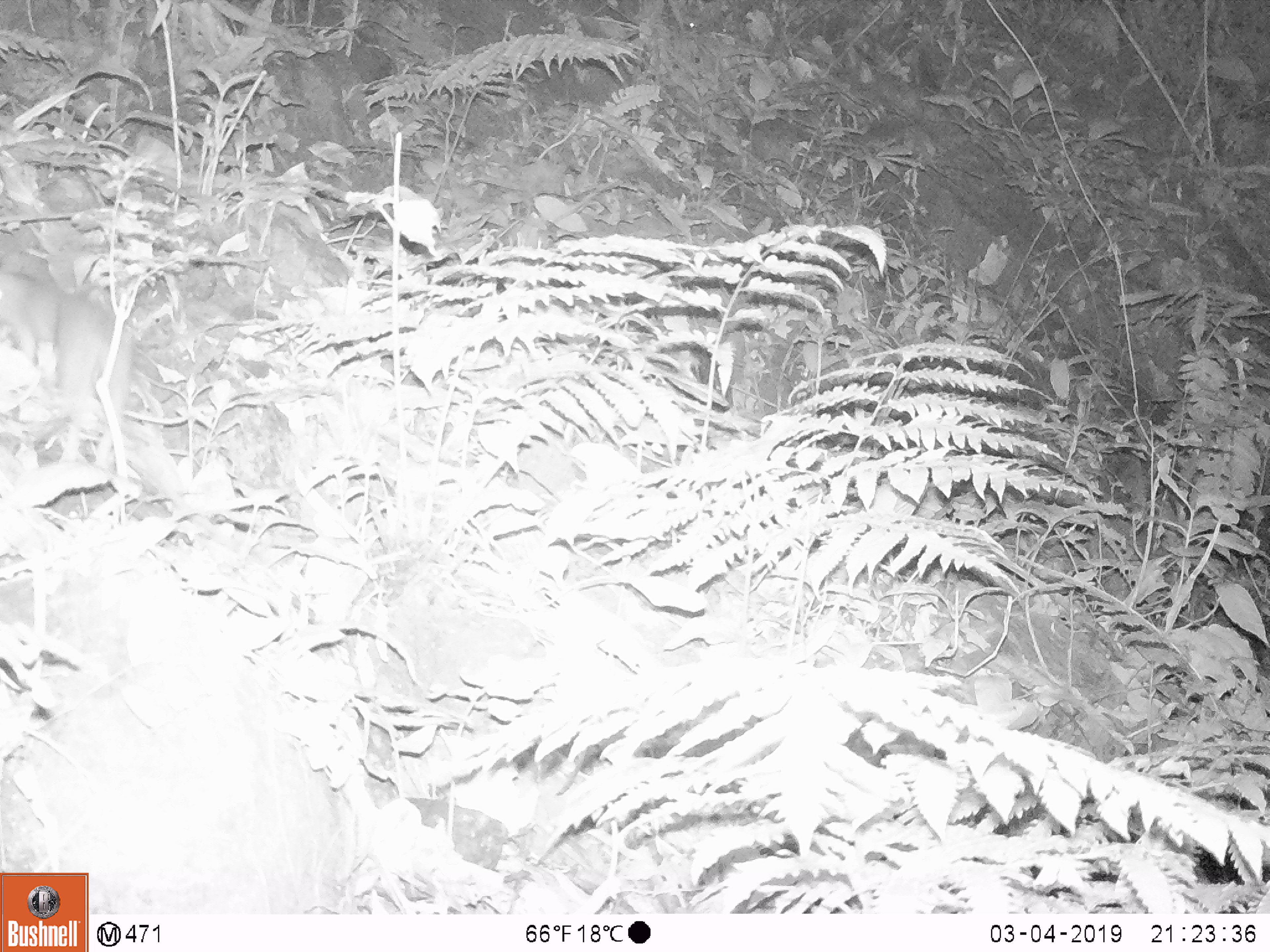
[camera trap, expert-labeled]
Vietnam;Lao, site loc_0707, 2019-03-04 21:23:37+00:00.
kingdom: Animalia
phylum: Chordata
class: Mammalia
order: Rodentia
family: Muridae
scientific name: Muridae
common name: old-world mice and rats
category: unidentified murid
Unidentified murid (old-world mice and rats) (Muridae). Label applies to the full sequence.